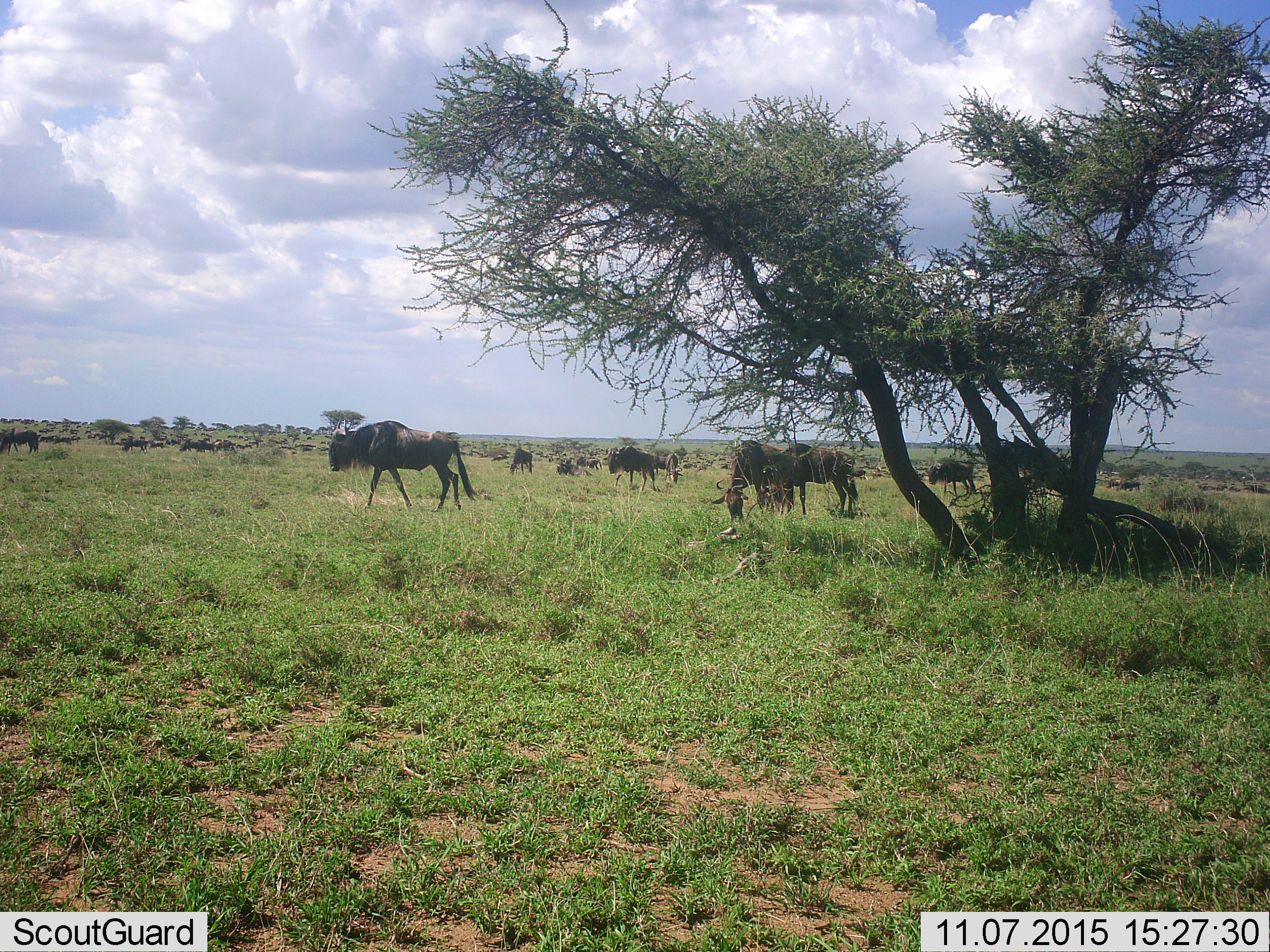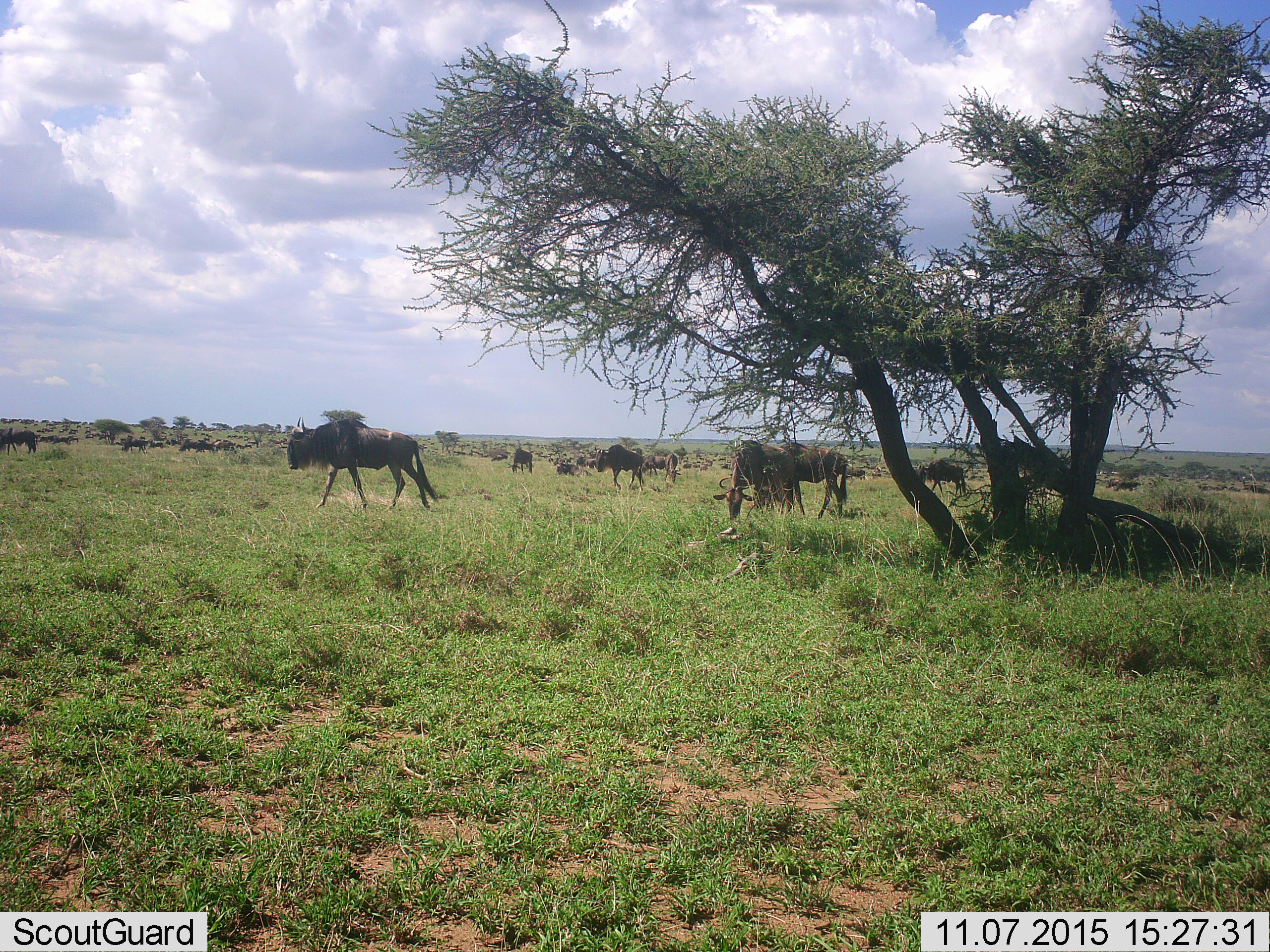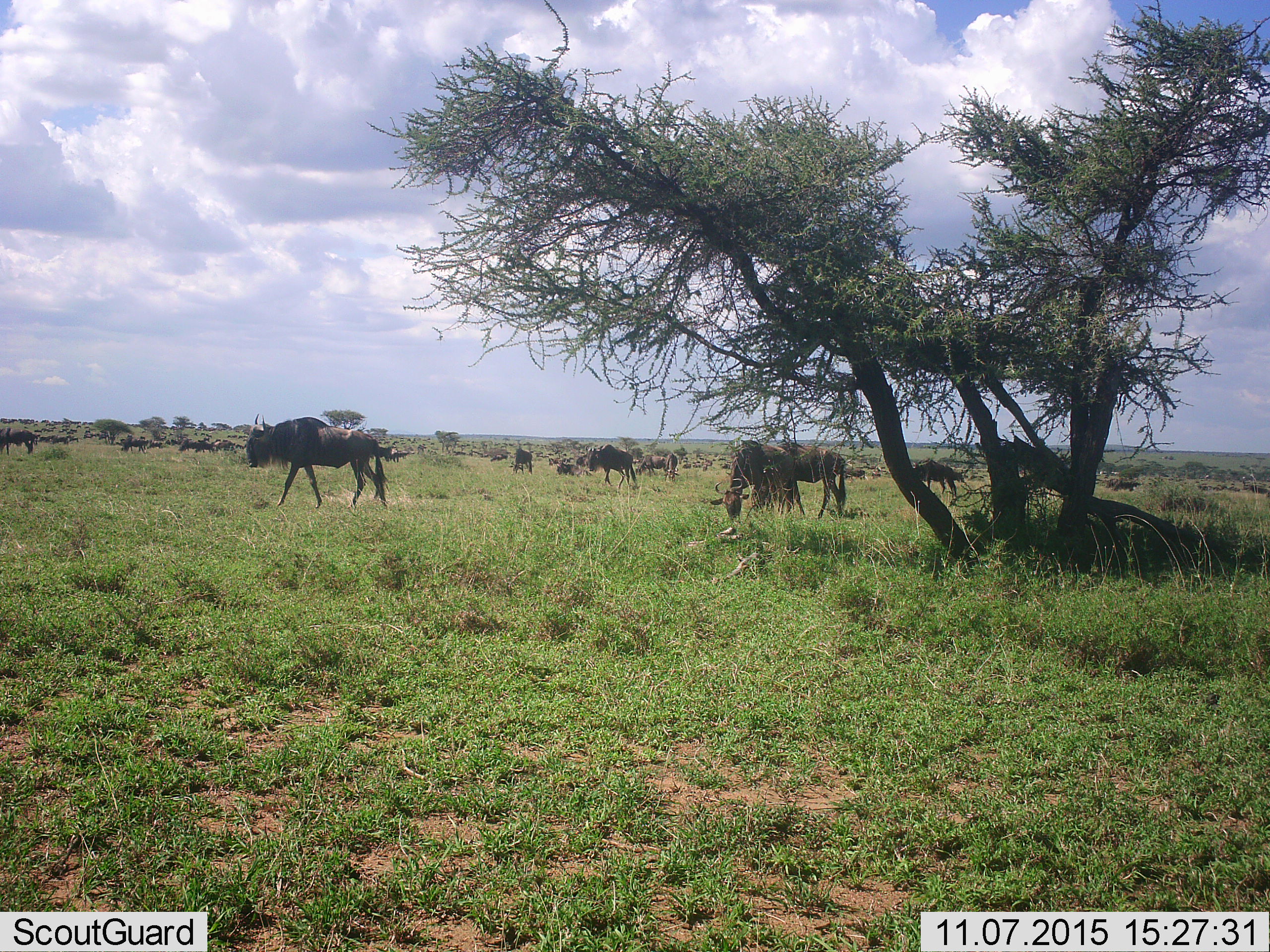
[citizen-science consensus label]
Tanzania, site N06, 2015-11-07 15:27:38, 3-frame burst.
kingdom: Animalia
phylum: Chordata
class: Mammalia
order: Artiodactyla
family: Bovidae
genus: Connochaetes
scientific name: Connochaetes taurinus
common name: blue wildebeest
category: wildebeest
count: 51+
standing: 78%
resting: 11%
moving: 56%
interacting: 0%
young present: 11%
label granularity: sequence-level